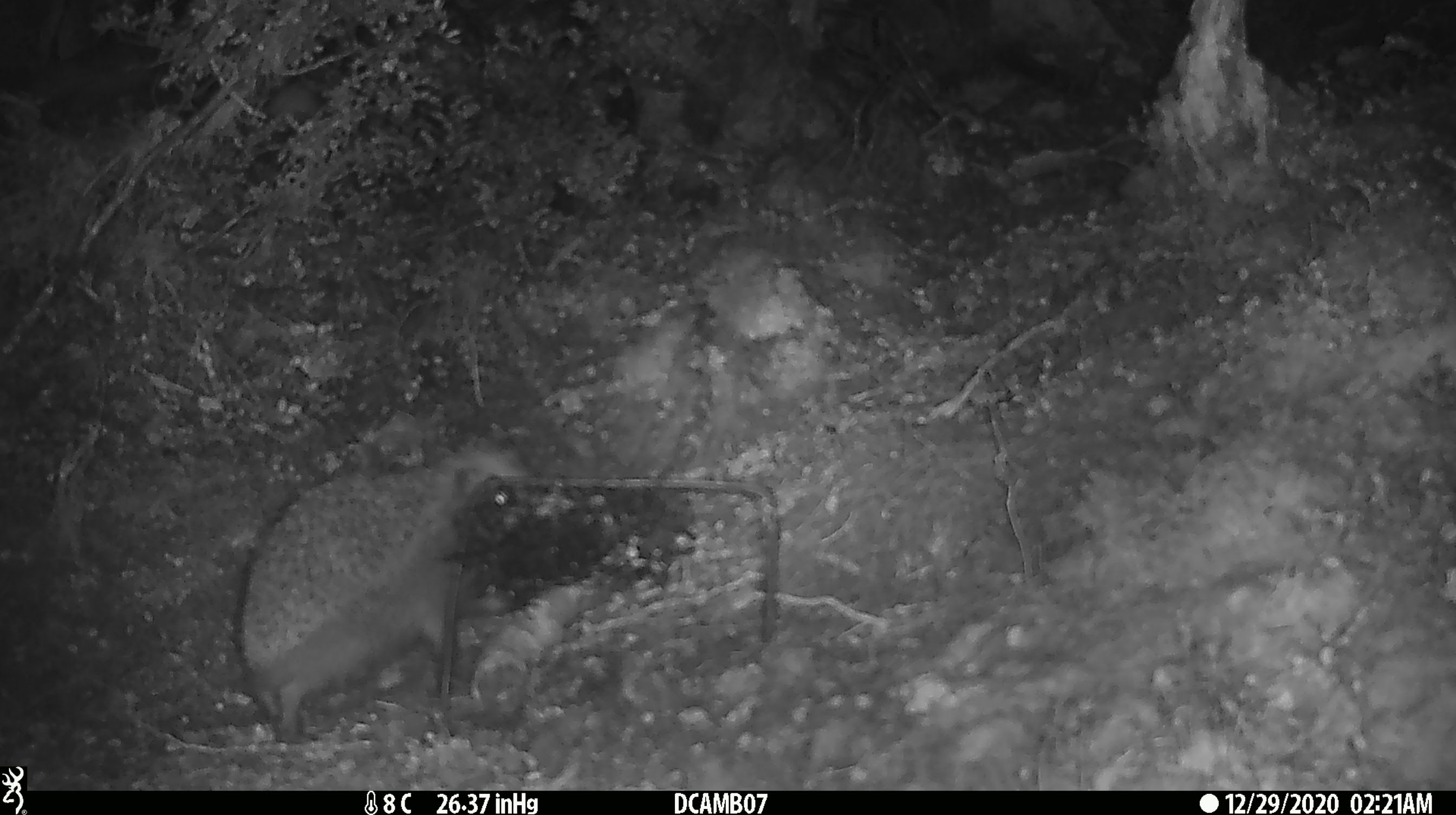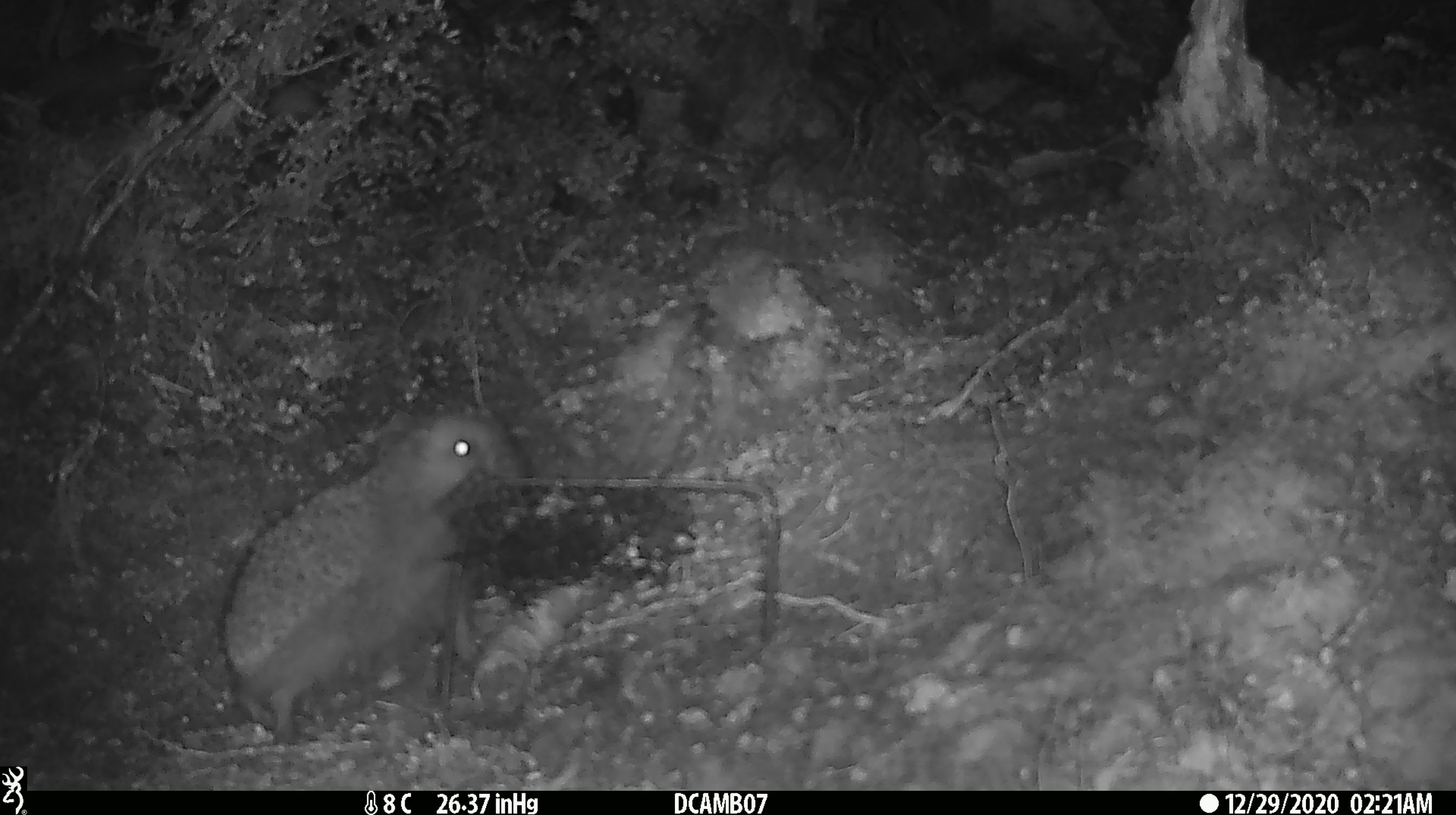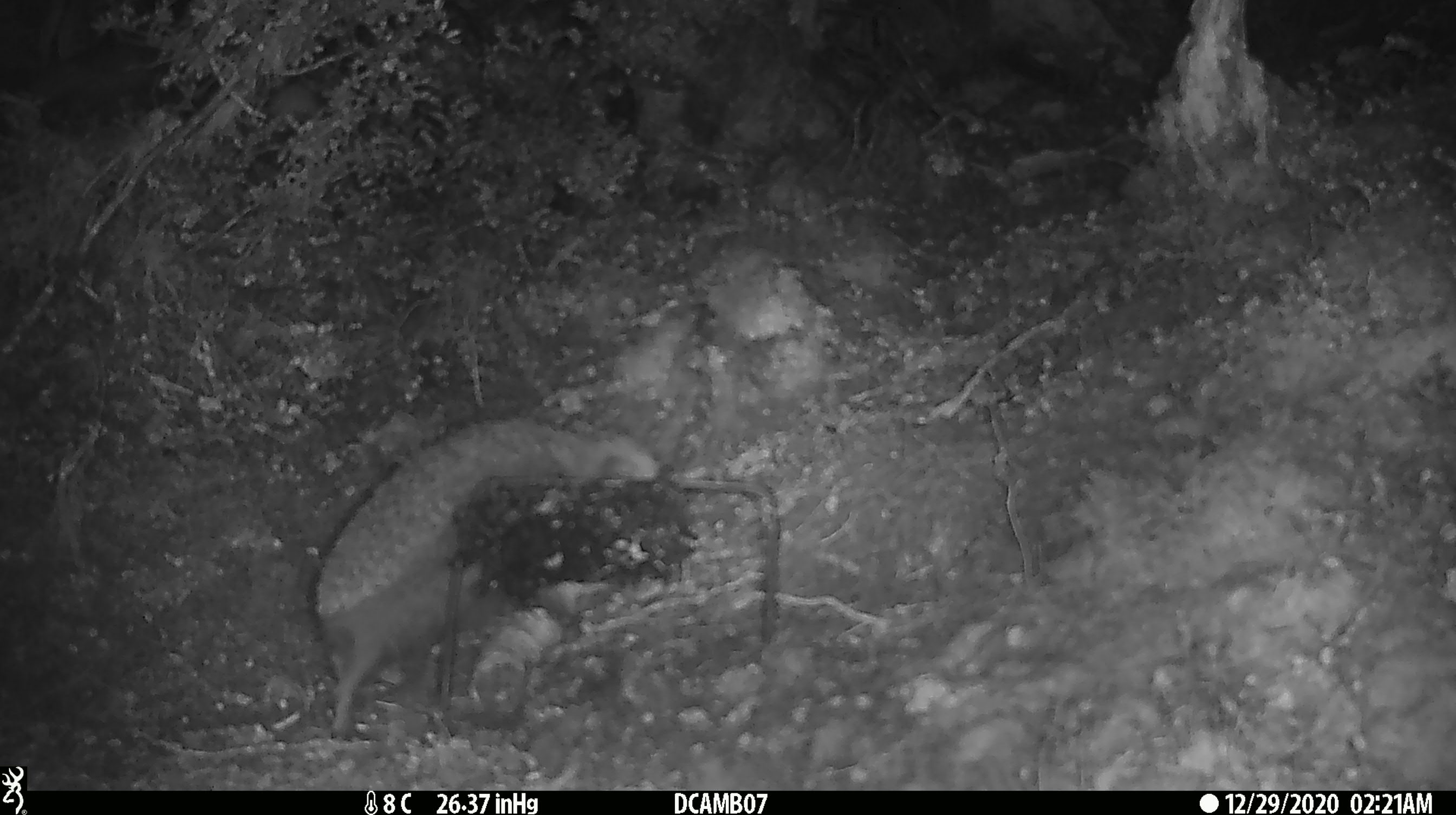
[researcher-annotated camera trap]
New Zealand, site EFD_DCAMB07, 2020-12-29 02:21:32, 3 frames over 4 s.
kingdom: Animalia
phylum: Chordata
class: Mammalia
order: Eulipotyphla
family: Erinaceidae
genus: Erinaceus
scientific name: Erinaceus europaeus europaeus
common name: european hedgehog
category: hedgehog